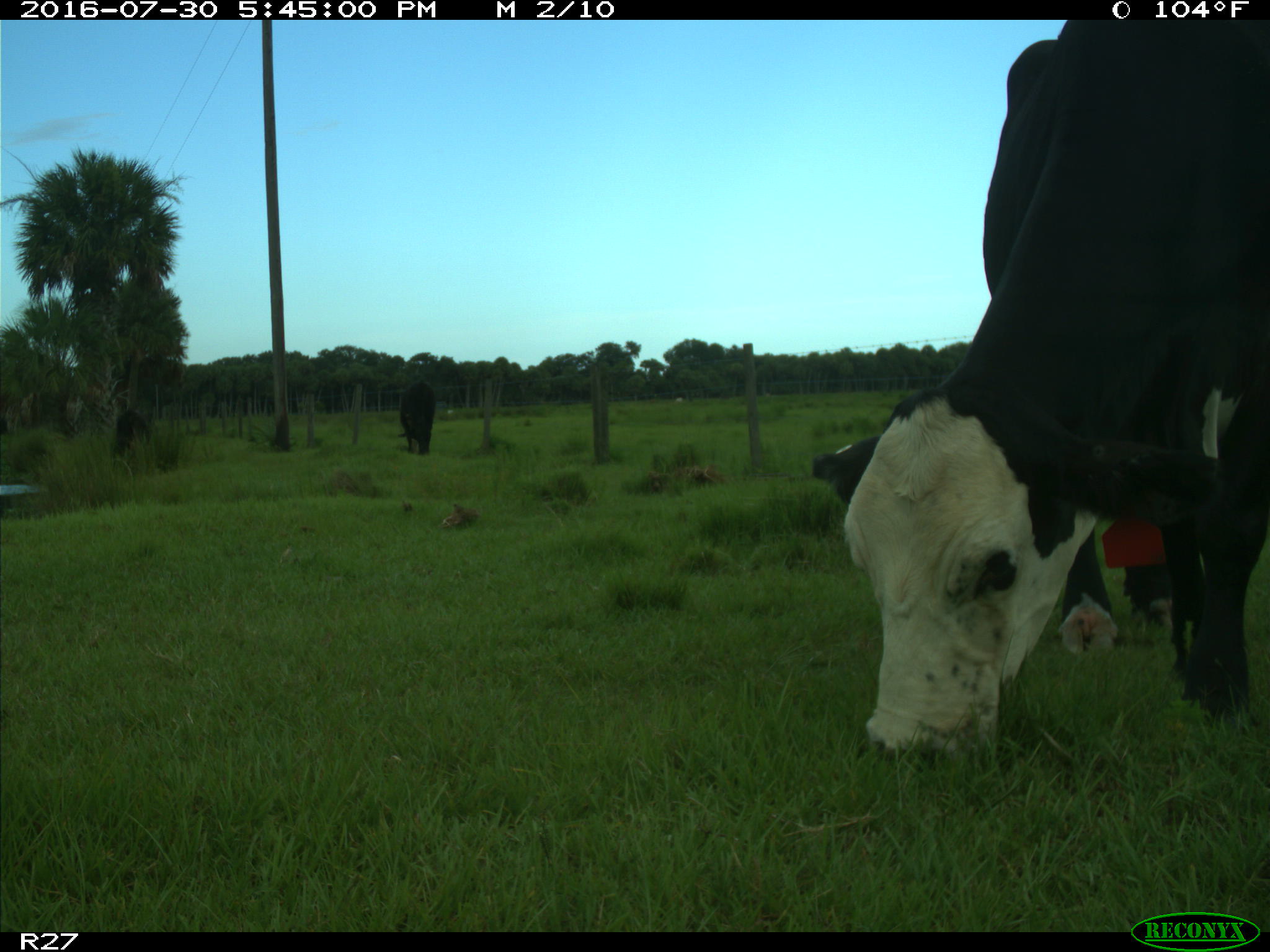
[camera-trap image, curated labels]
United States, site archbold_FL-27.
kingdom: Animalia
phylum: Chordata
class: Mammalia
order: Artiodactyla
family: Bovidae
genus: Bos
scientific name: Bos taurus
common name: domestic cow